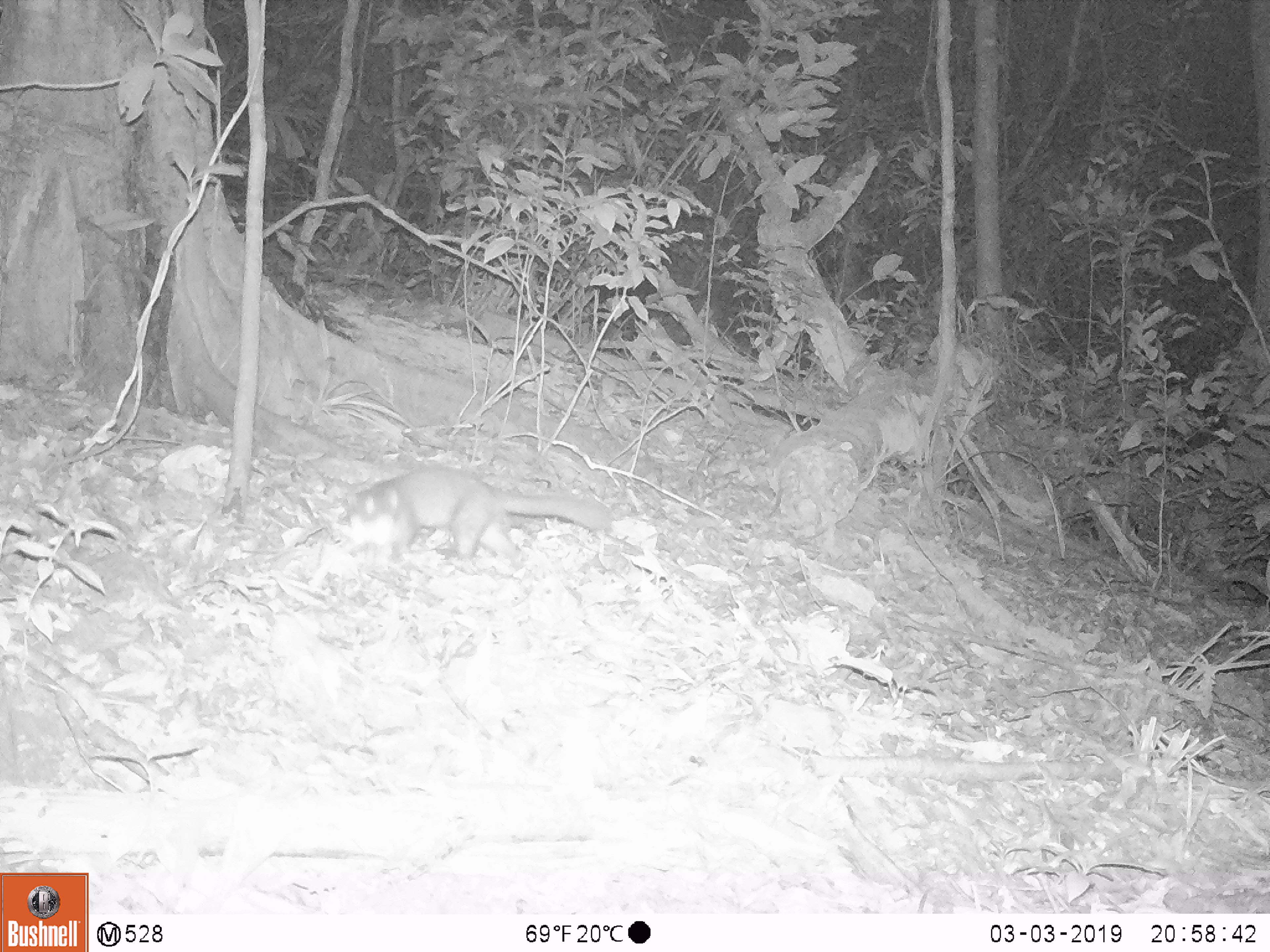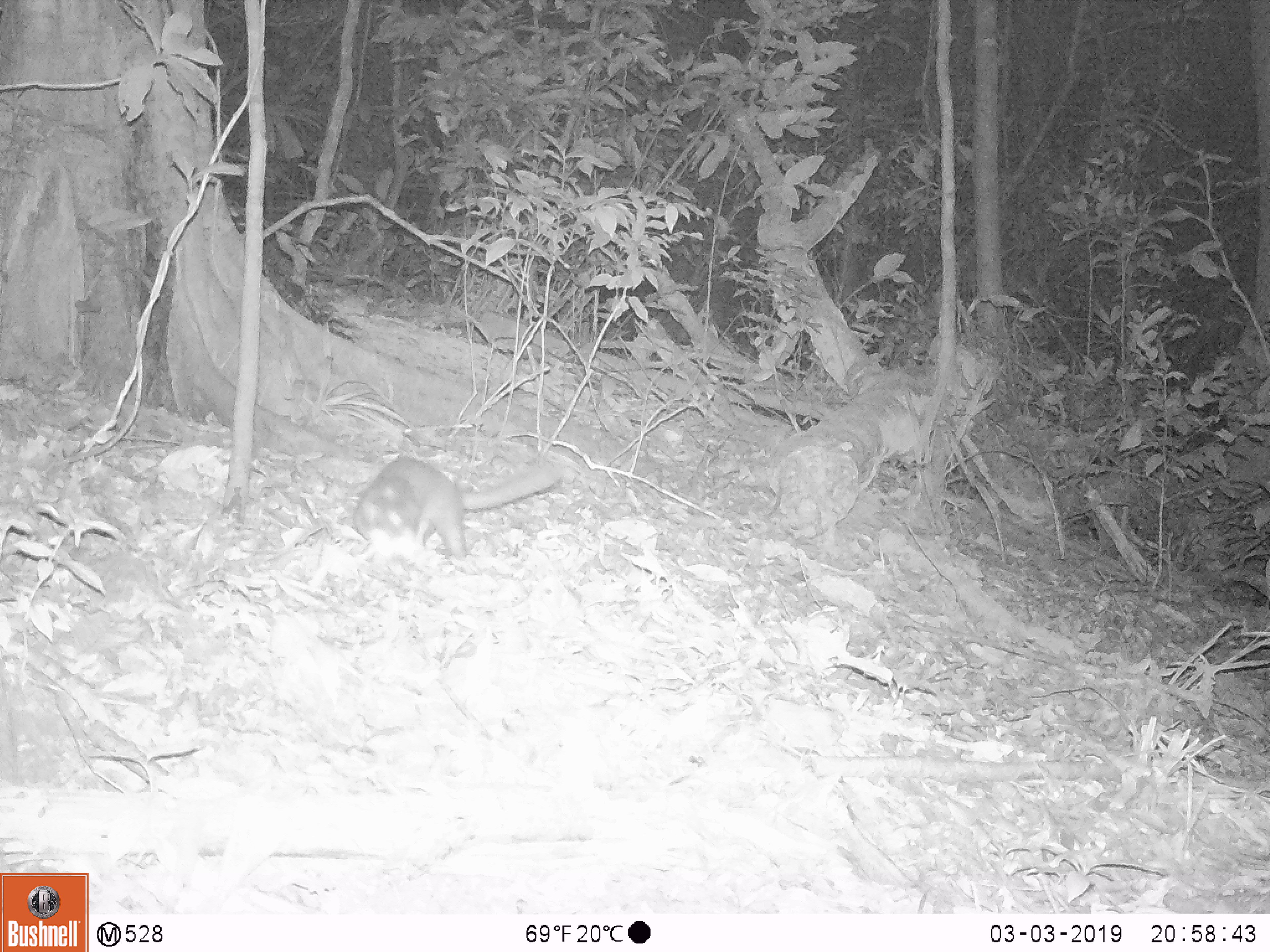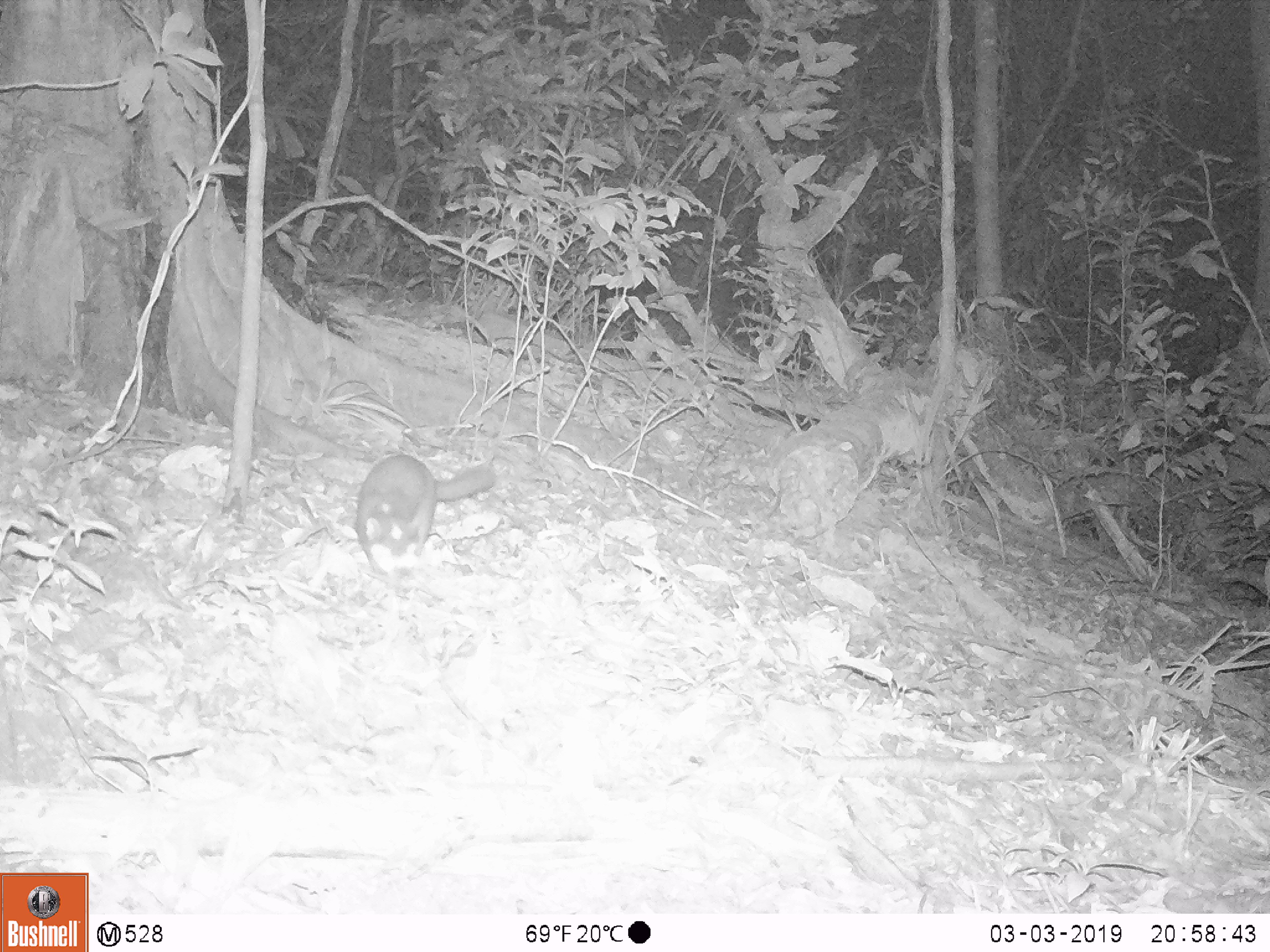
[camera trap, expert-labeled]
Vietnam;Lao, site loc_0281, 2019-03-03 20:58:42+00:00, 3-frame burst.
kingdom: Animalia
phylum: Chordata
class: Mammalia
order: Carnivora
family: Mustelidae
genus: Melogale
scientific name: Melogale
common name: ferret badger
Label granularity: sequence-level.